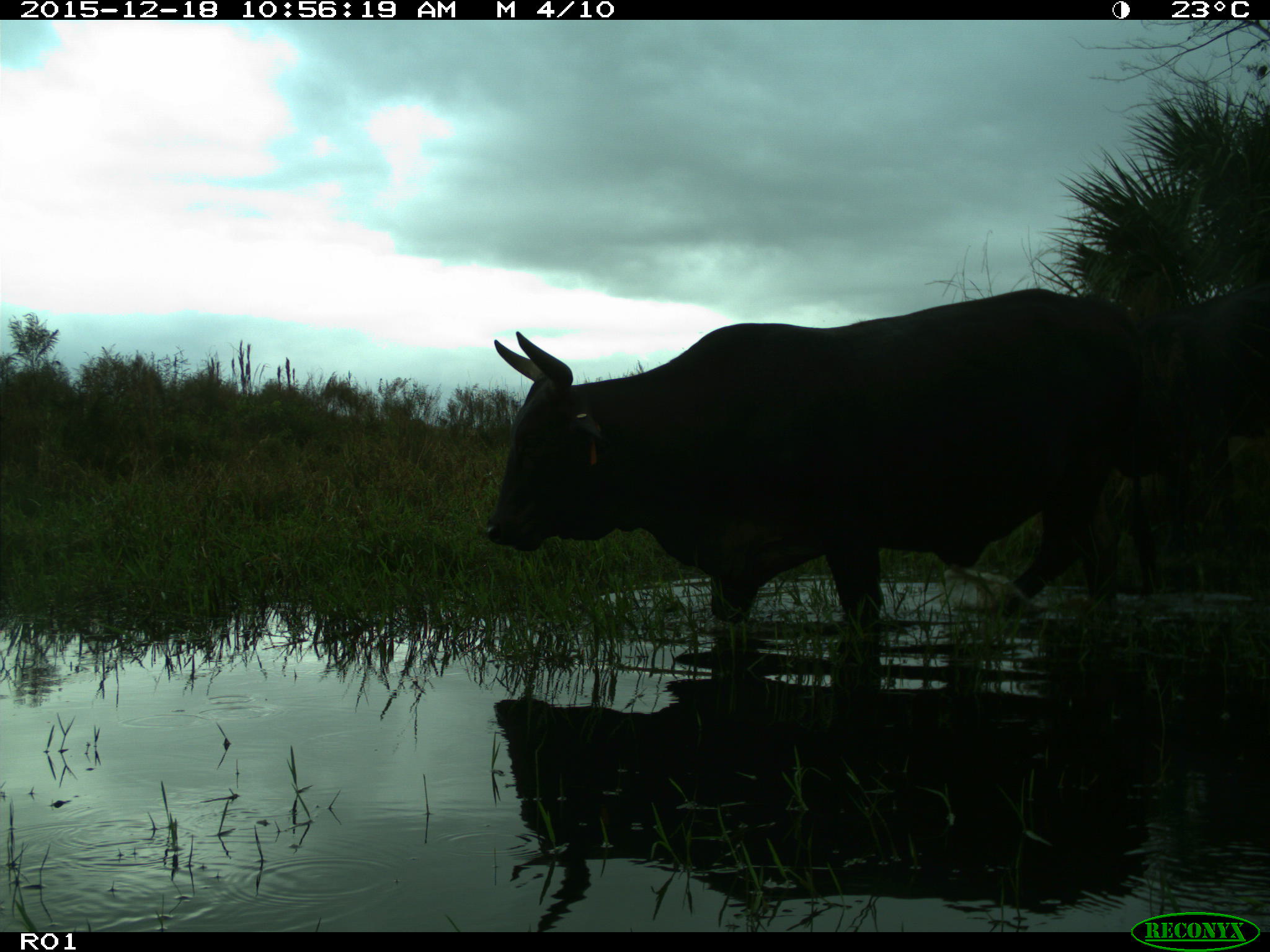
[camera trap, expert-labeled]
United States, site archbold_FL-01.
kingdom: Animalia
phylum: Chordata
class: Mammalia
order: Artiodactyla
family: Bovidae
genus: Bos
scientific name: Bos taurus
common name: domestic cow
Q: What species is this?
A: Bos taurus (domestic cow).